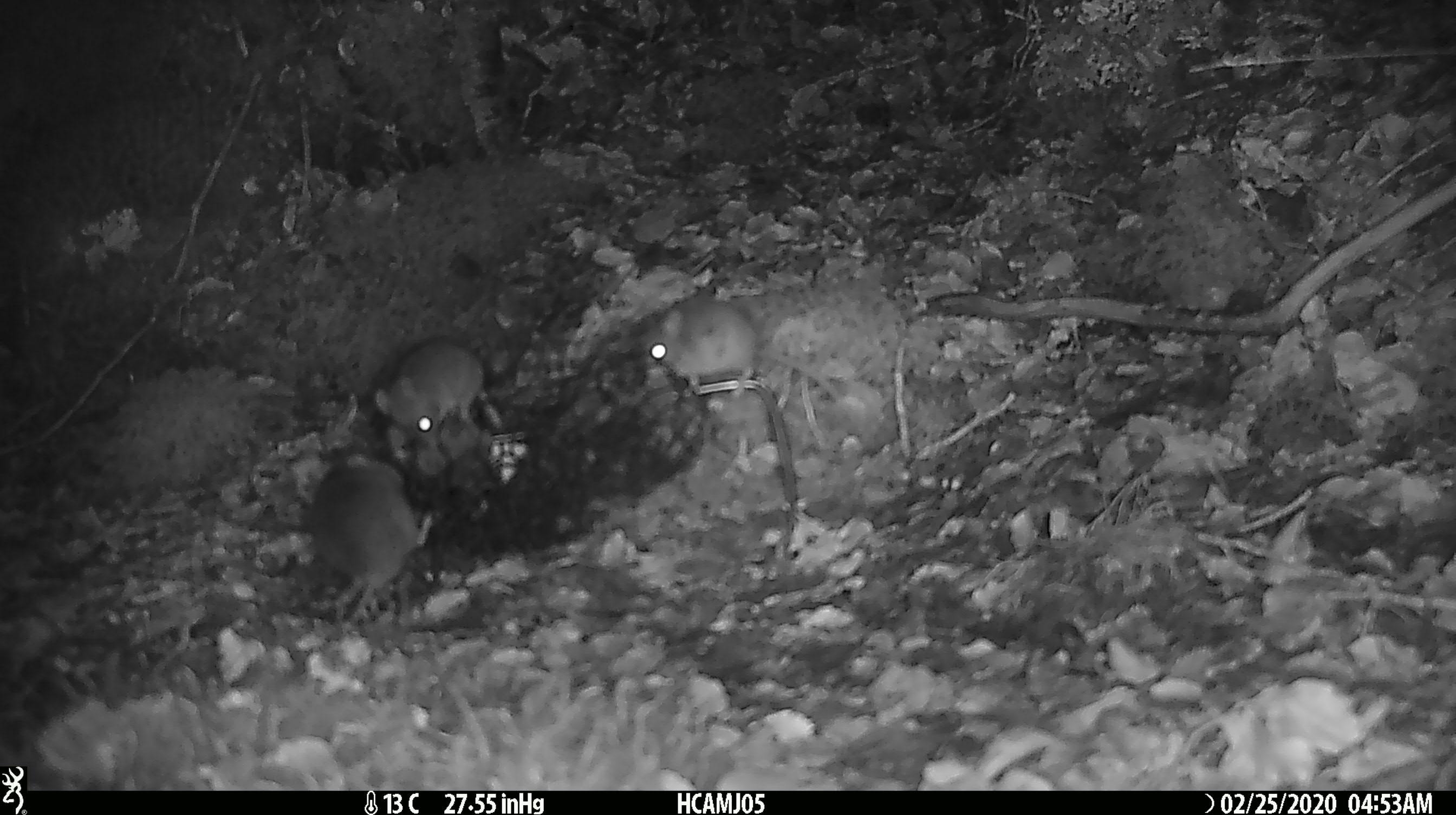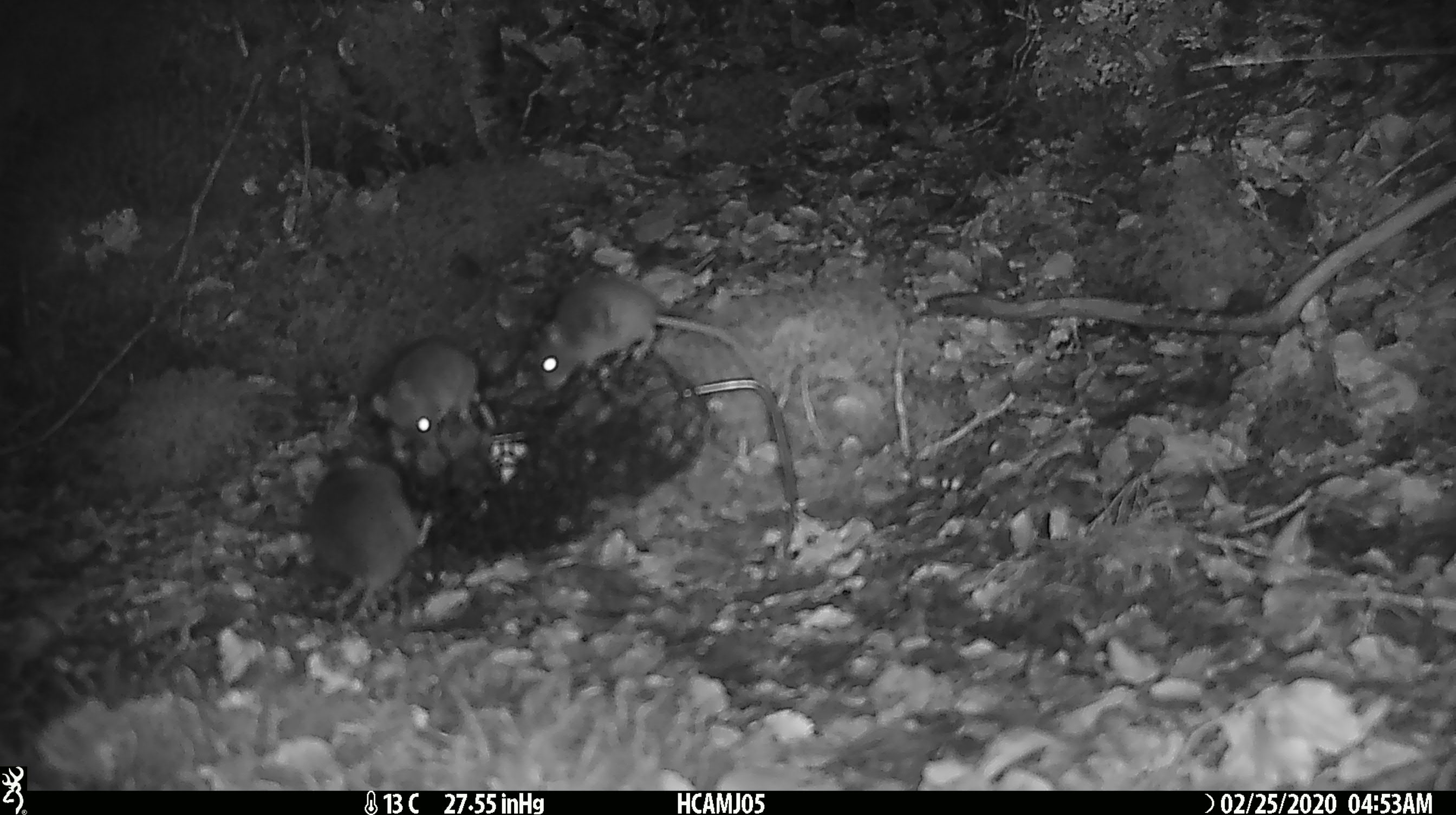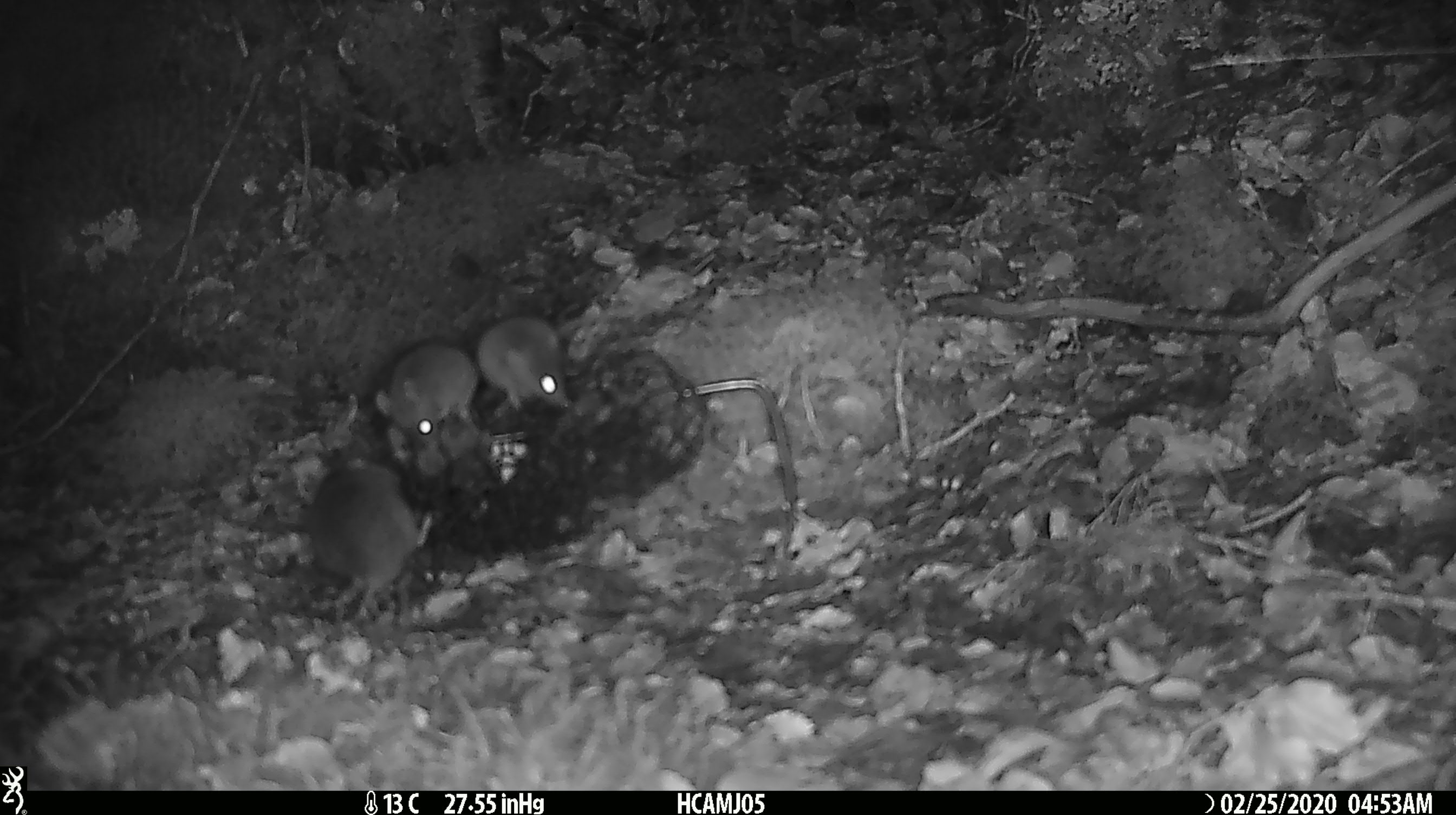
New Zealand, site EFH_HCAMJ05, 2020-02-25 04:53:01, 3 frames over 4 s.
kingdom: Animalia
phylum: Chordata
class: Mammalia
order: Rodentia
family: Muridae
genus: Mus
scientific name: Mus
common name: mouse